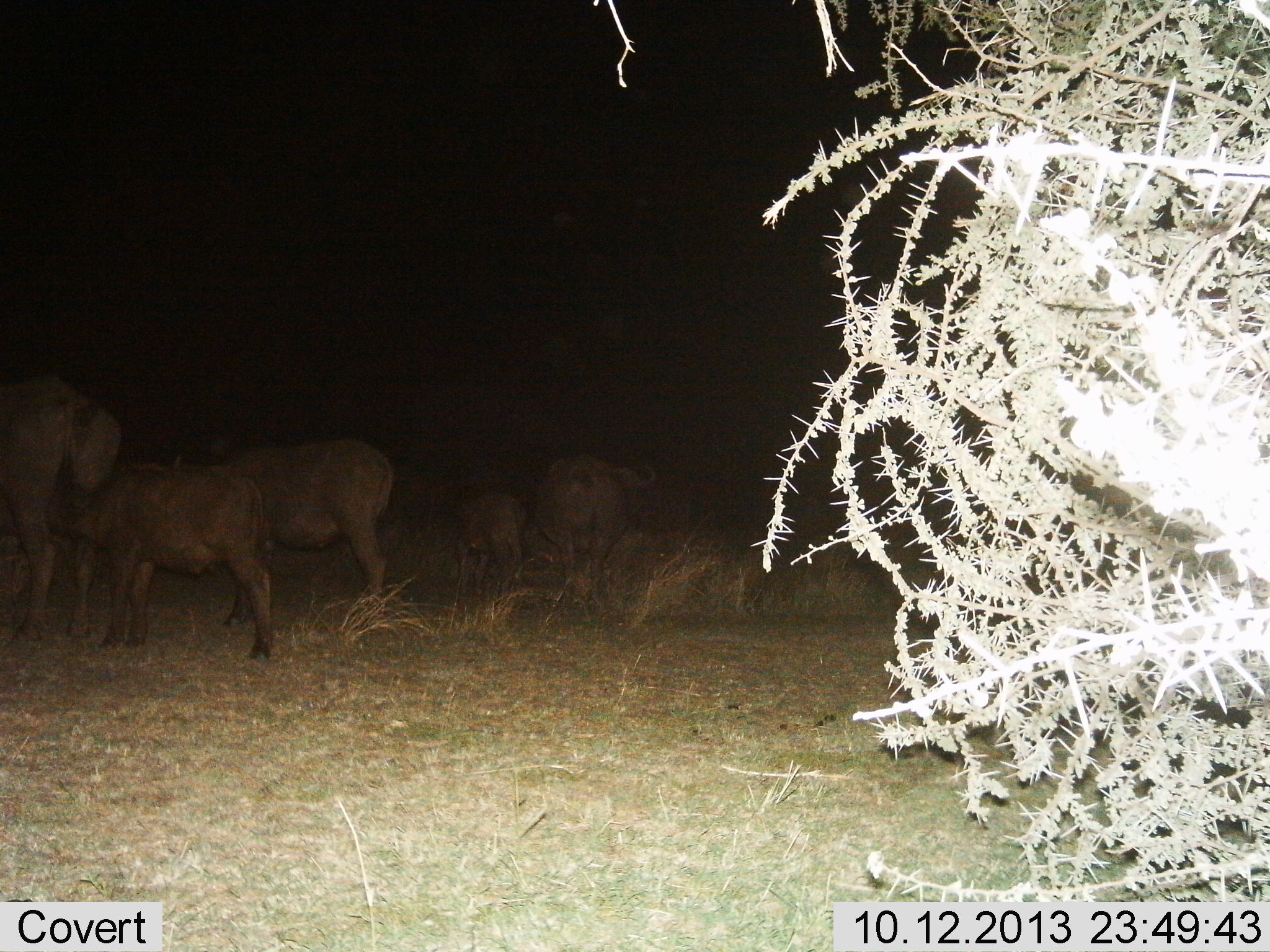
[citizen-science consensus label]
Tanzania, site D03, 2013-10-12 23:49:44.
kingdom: Animalia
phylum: Chordata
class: Mammalia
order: Artiodactyla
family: Bovidae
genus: Syncerus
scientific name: Syncerus caffer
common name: cape buffalo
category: buffalo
Buffalo (cape buffalo) (Syncerus caffer), count 5. Behavior (volunteer vote fractions): standing 82%, resting 12%, moving 24%, interacting 0%. Young present (vote fraction): 88%. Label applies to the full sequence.